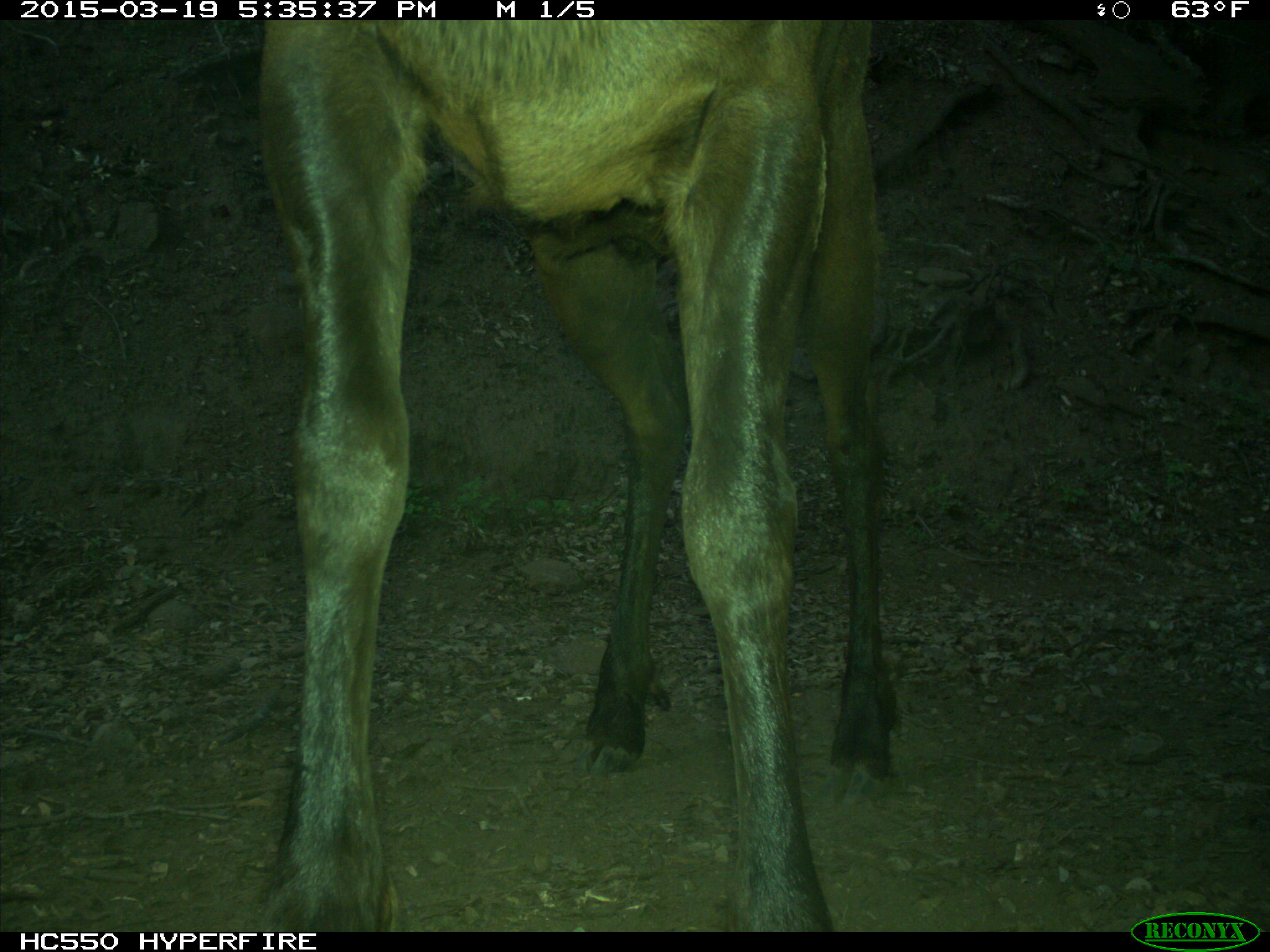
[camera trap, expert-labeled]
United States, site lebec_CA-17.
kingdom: Animalia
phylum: Chordata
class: Mammalia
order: Artiodactyla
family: Cervidae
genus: Cervus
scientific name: Cervus canadensis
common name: elk